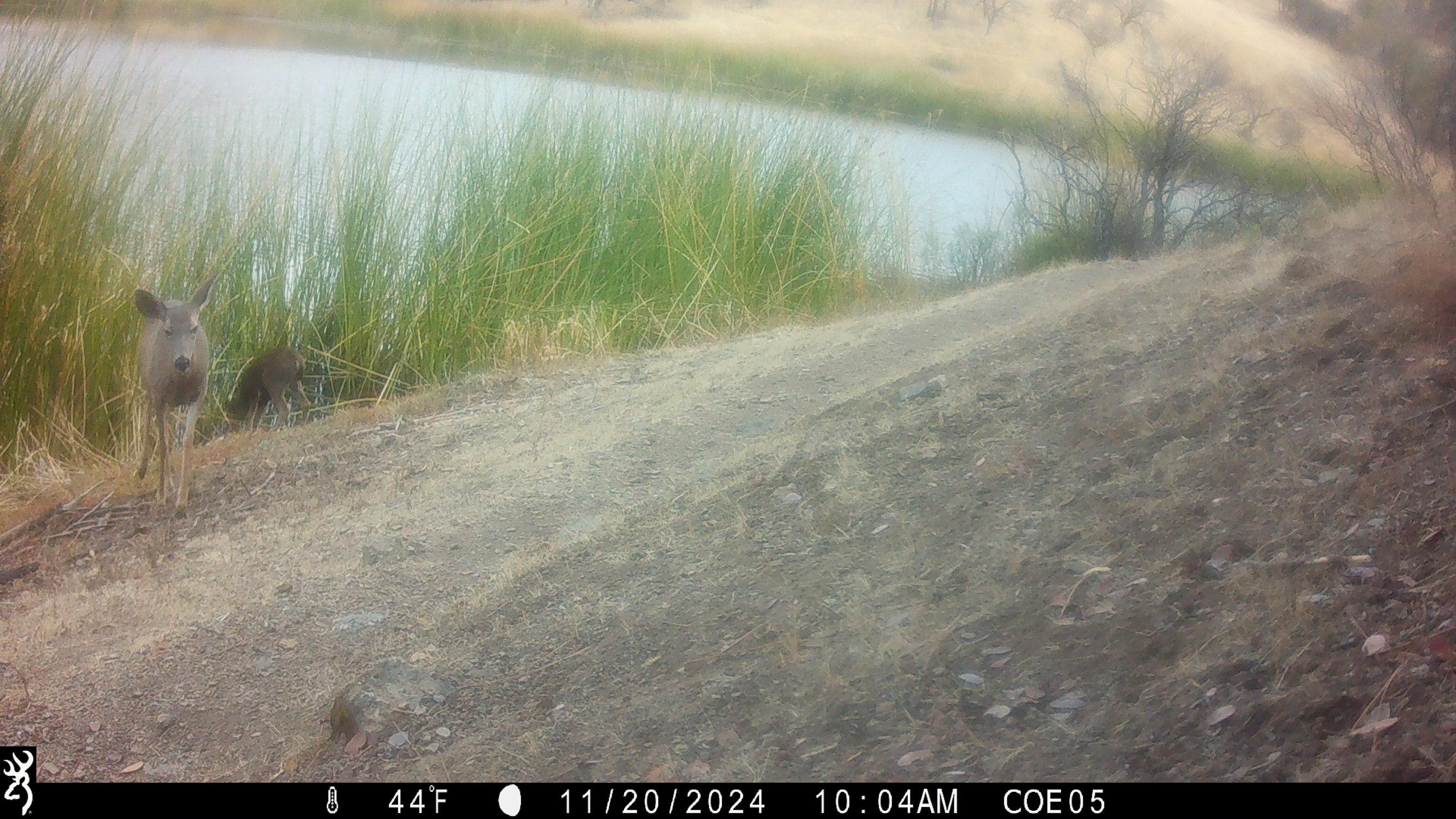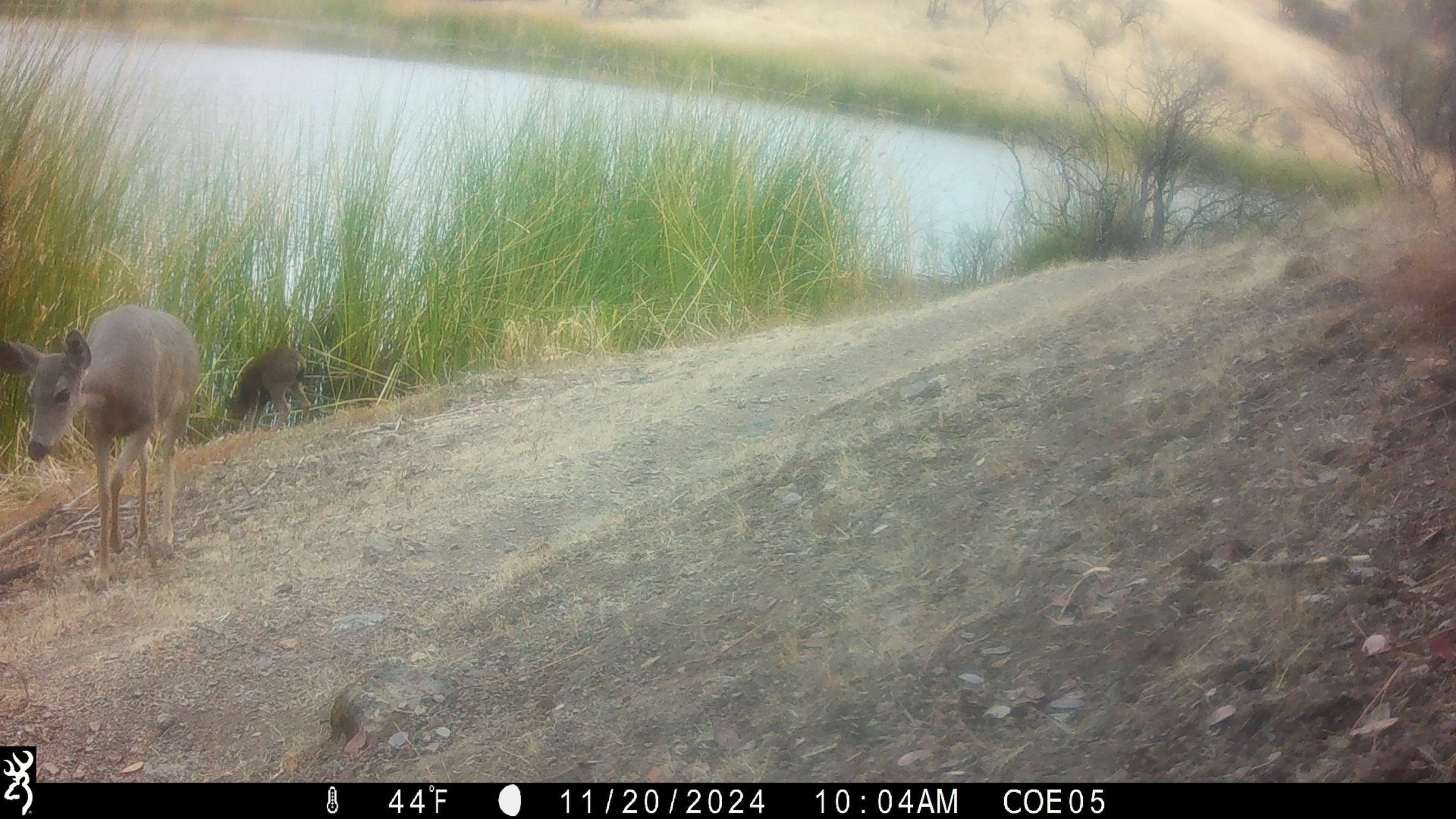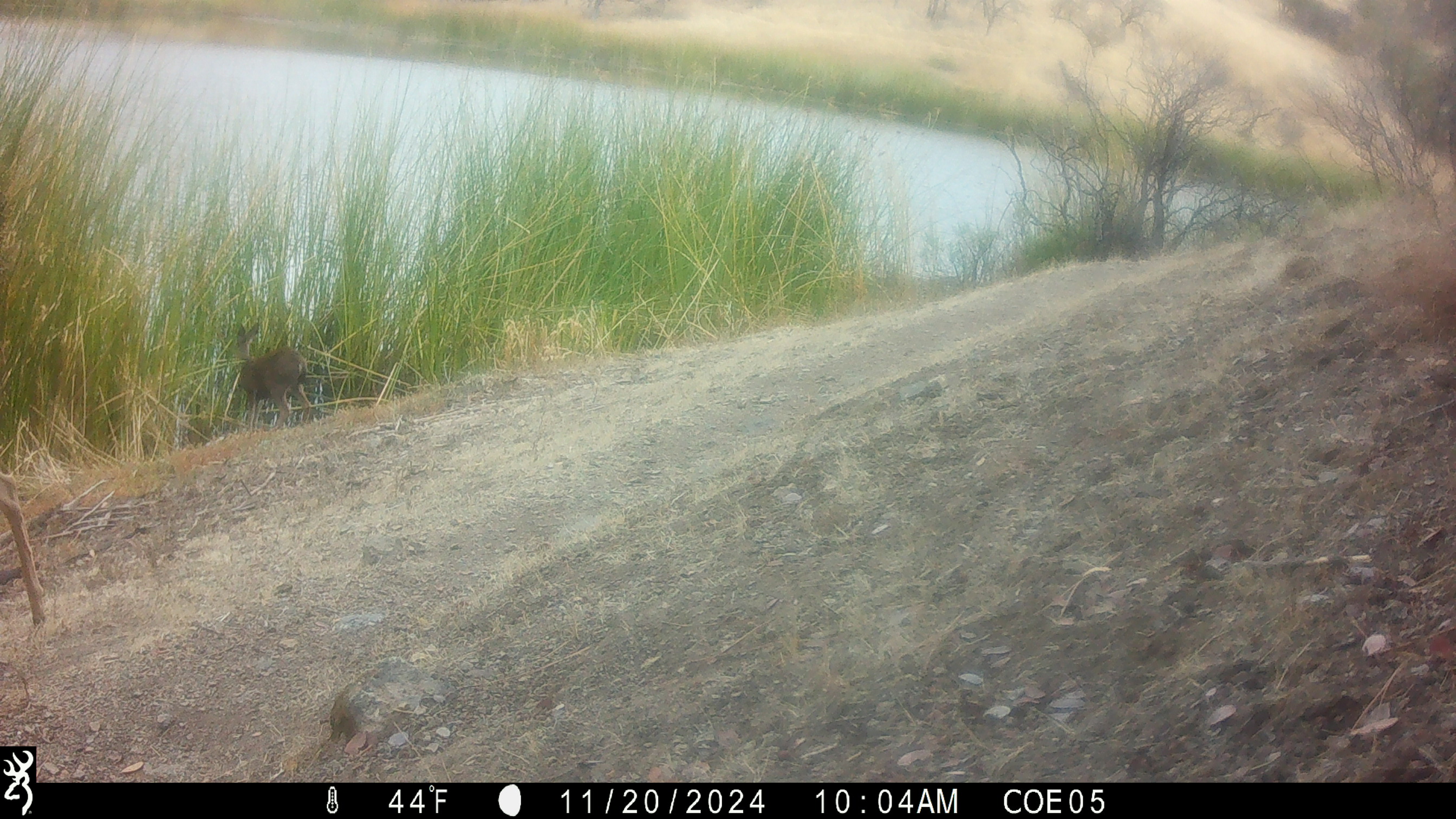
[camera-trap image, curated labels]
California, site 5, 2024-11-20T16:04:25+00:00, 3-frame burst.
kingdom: Animalia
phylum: Chordata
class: Mammalia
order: Artiodactyla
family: Cervidae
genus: Odocoileus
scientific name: Odocoileus hemionus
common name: mule deer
Mule deer (Odocoileus hemionus).